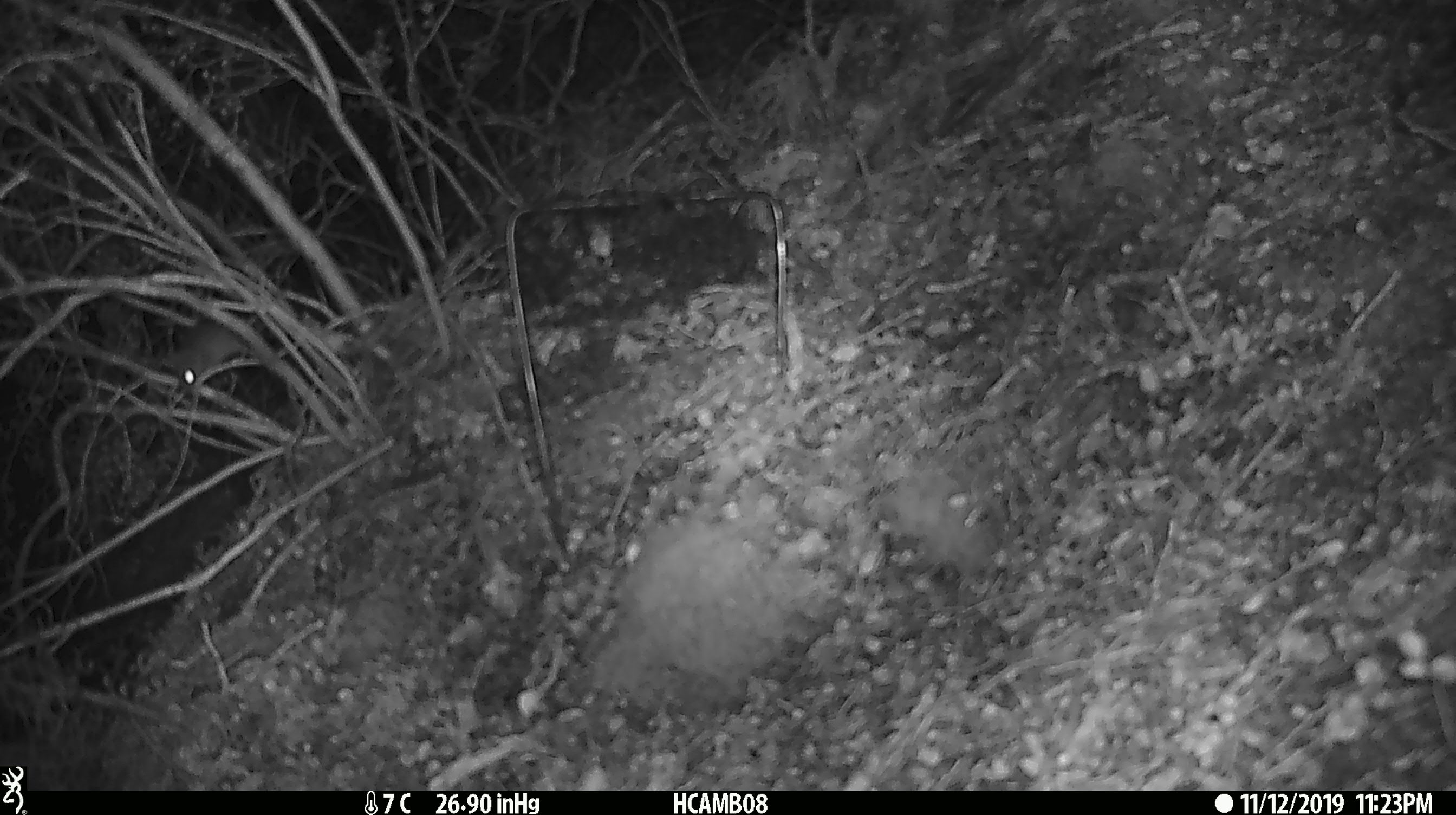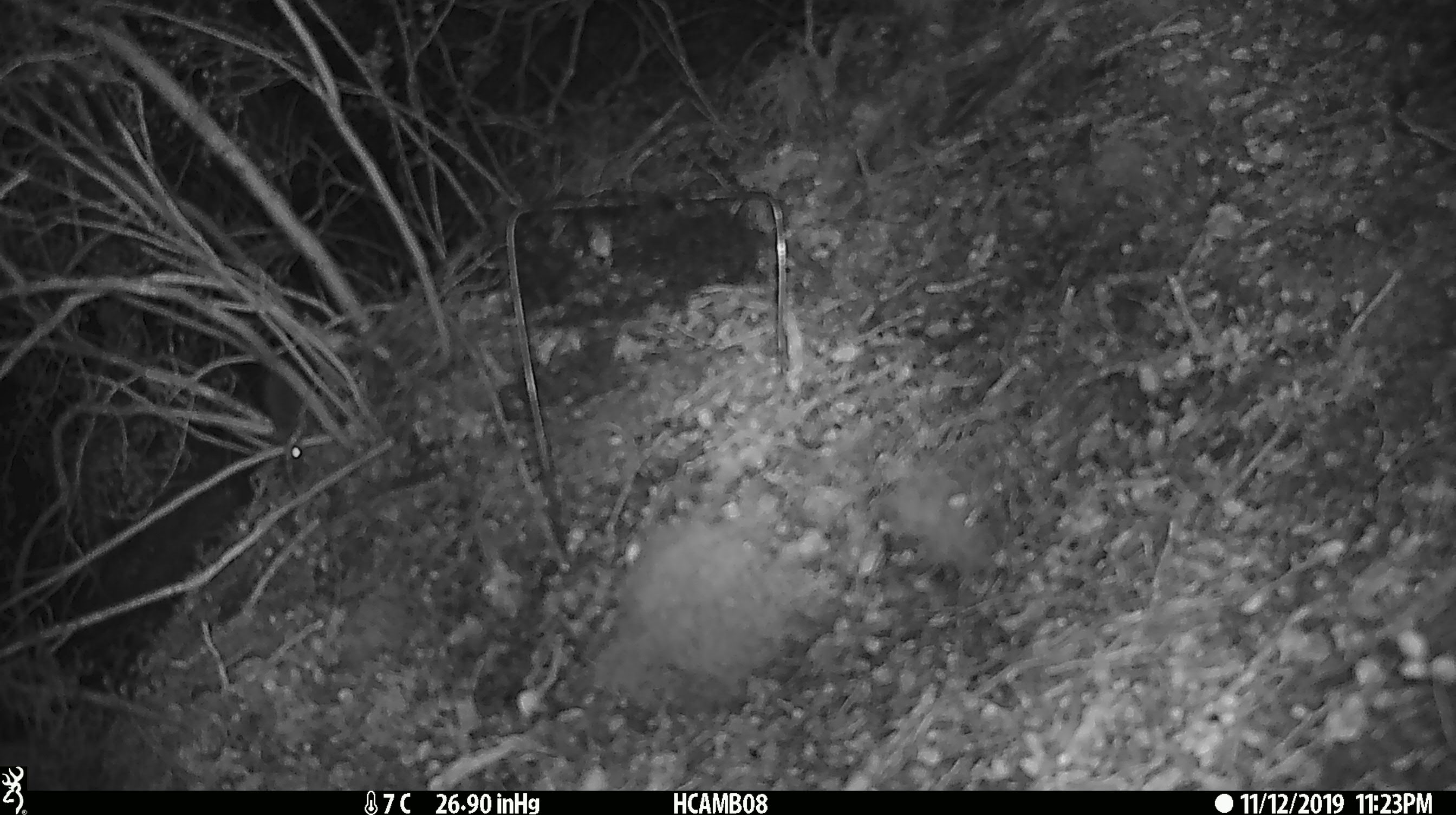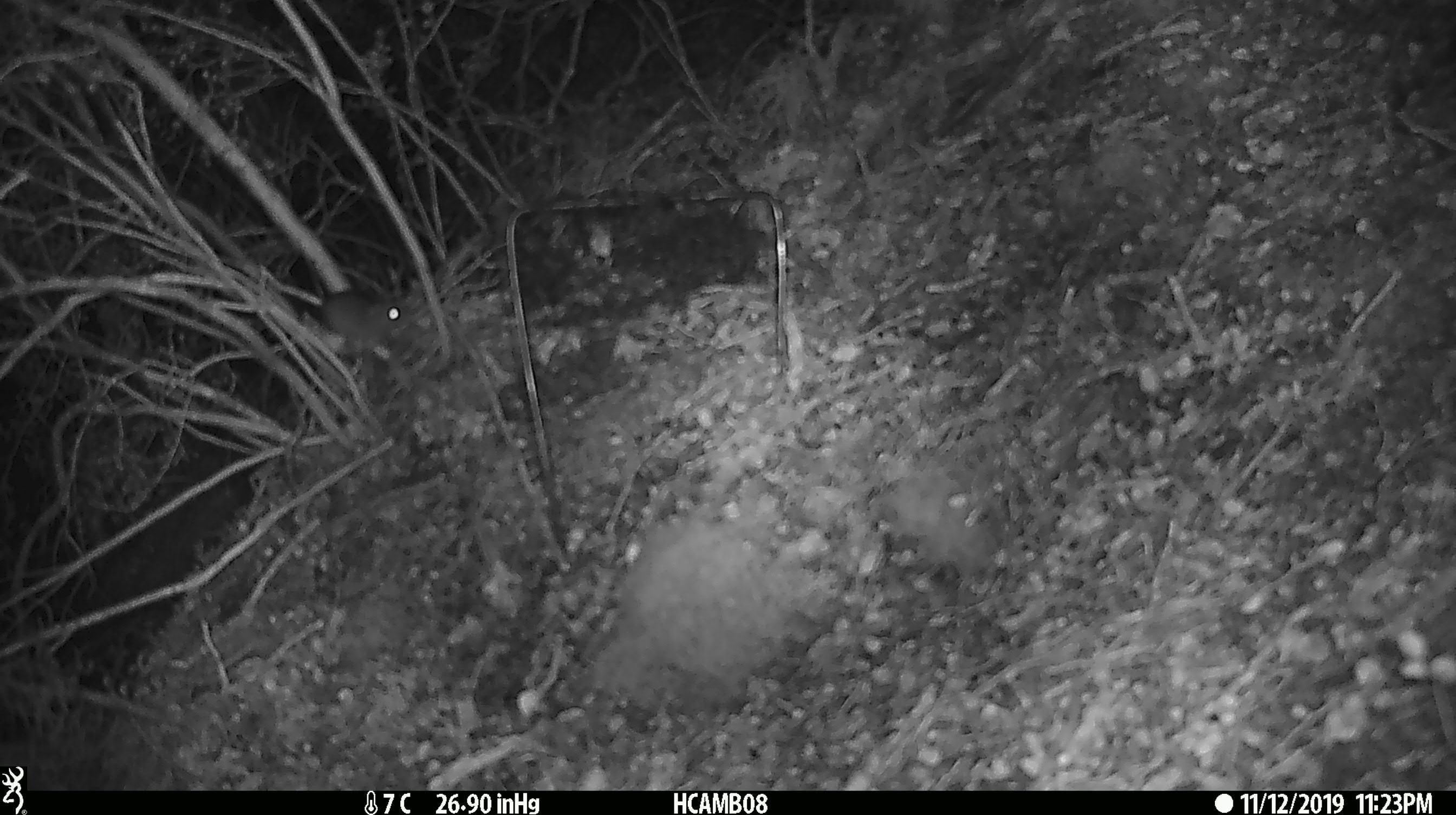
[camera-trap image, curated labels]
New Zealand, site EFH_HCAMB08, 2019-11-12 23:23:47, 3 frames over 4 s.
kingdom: Animalia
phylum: Chordata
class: Mammalia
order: Rodentia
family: Muridae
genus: Mus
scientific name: Mus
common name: mouse